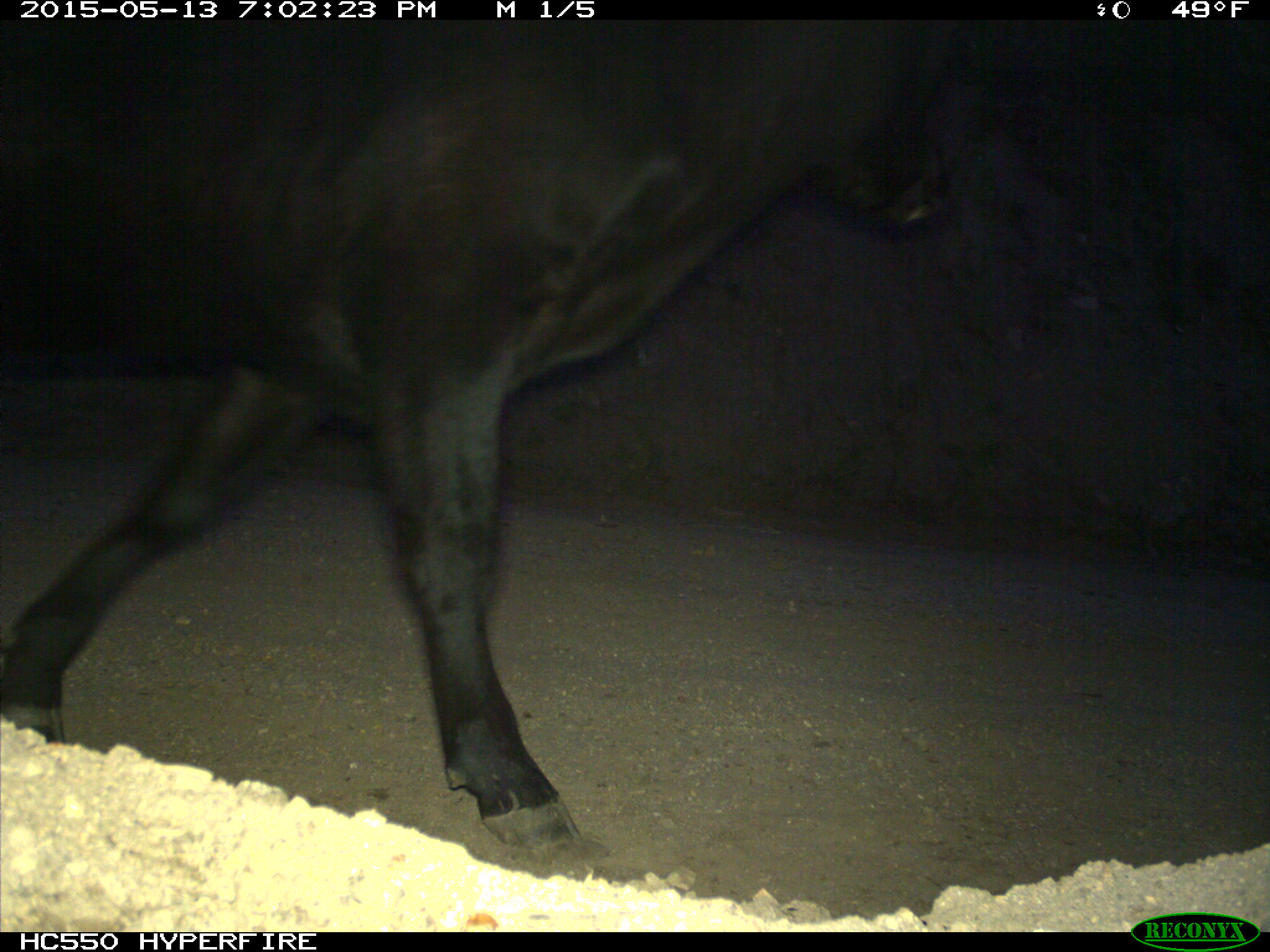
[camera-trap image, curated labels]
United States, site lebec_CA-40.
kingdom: Animalia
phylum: Chordata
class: Mammalia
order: Artiodactyla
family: Bovidae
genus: Bos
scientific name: Bos taurus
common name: domestic cow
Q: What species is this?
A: Bos taurus (domestic cow).